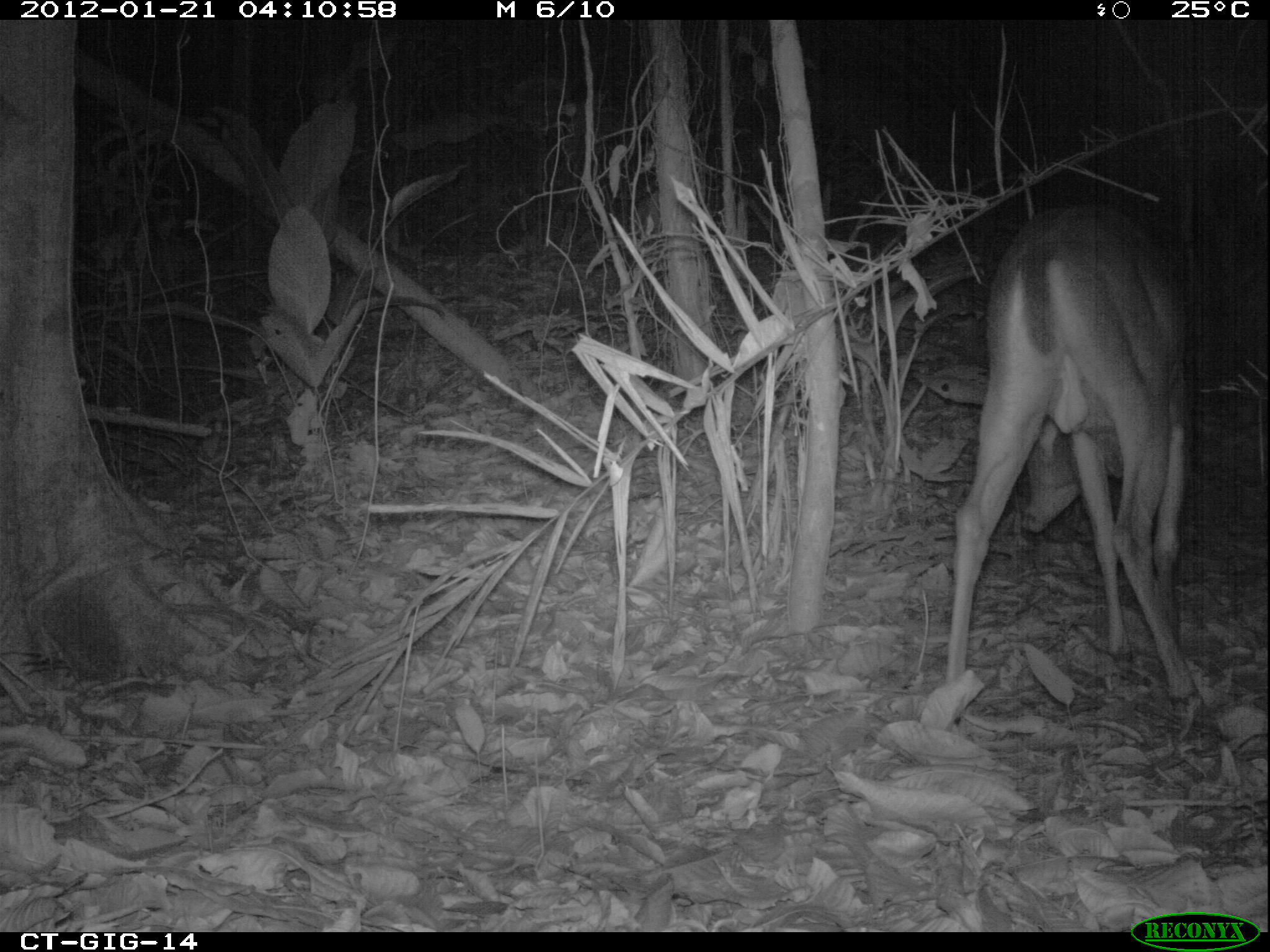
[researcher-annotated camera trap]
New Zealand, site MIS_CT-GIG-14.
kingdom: Animalia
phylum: Chordata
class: Mammalia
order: Artiodactyla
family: Cervidae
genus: Odocoileus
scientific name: Odocoileus virginianus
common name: white-tailed deer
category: white tailed deer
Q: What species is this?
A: White tailed deer (white-tailed deer) (Odocoileus virginianus).